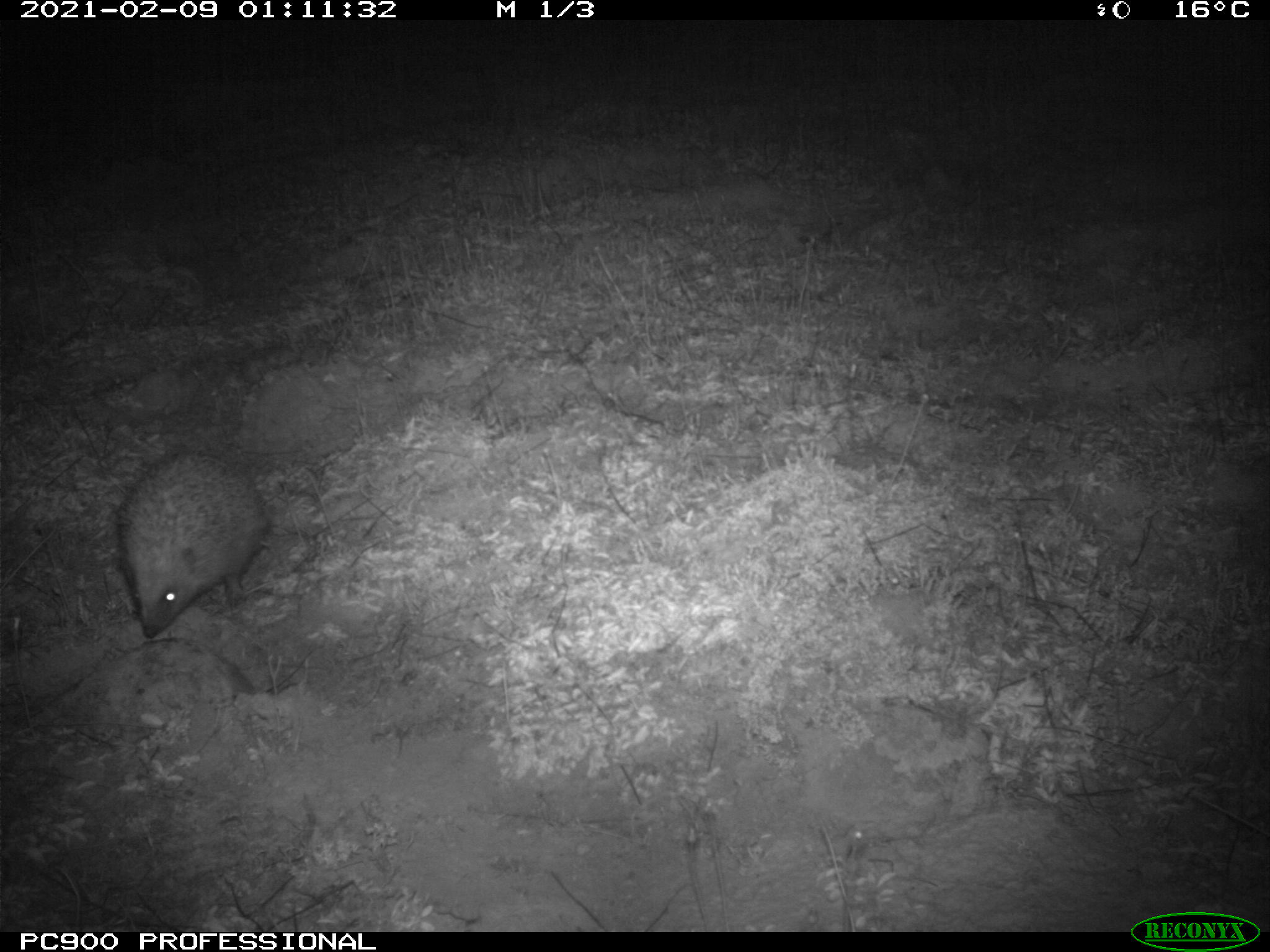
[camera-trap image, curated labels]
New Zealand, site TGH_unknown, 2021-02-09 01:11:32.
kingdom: Animalia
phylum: Chordata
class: Mammalia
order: Eulipotyphla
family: Erinaceidae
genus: Erinaceus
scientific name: Erinaceus europaeus europaeus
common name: european hedgehog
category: hedgehog